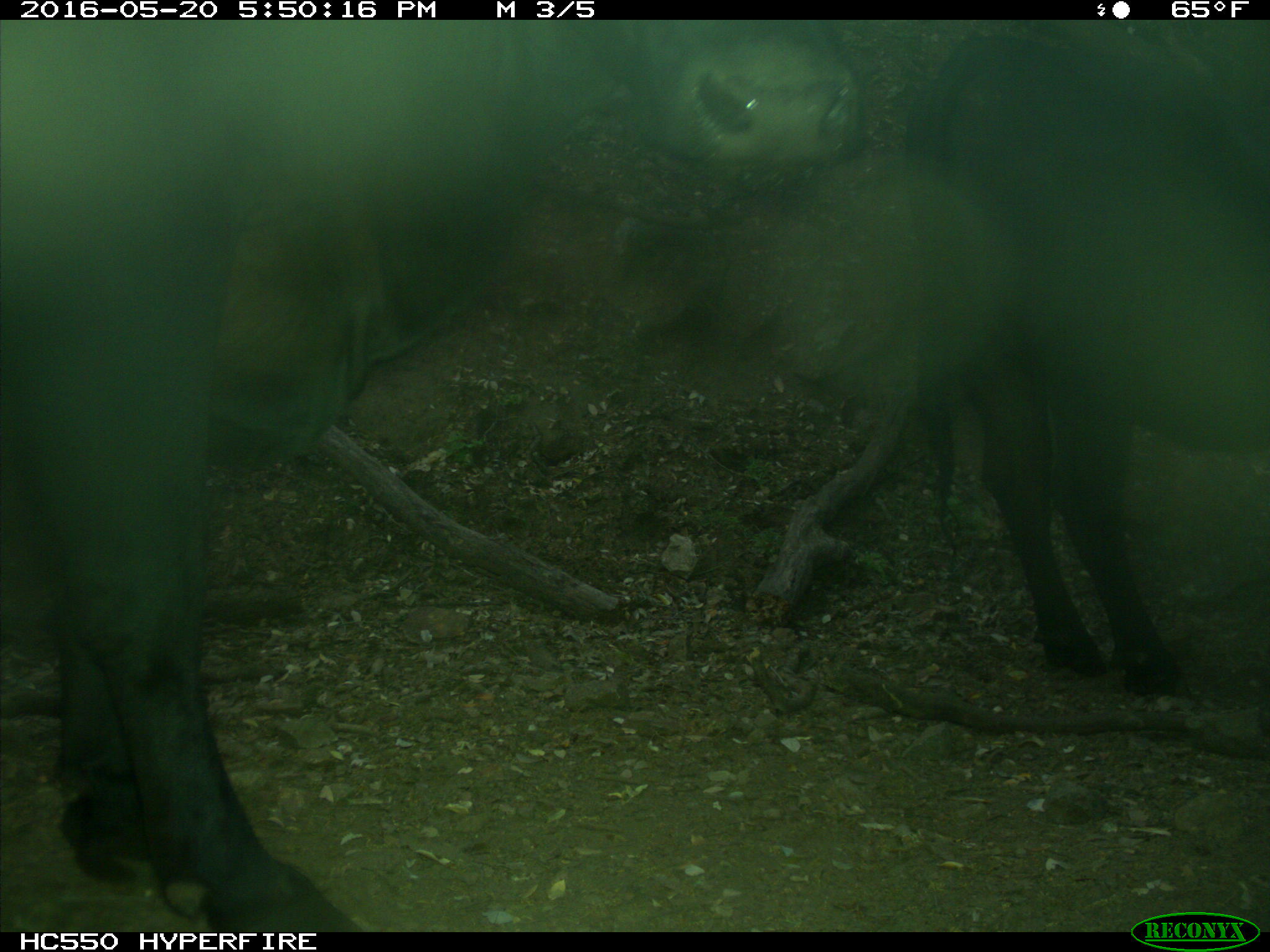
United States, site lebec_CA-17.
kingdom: Animalia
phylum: Chordata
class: Mammalia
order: Artiodactyla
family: Bovidae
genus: Bos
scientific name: Bos taurus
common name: domestic cow